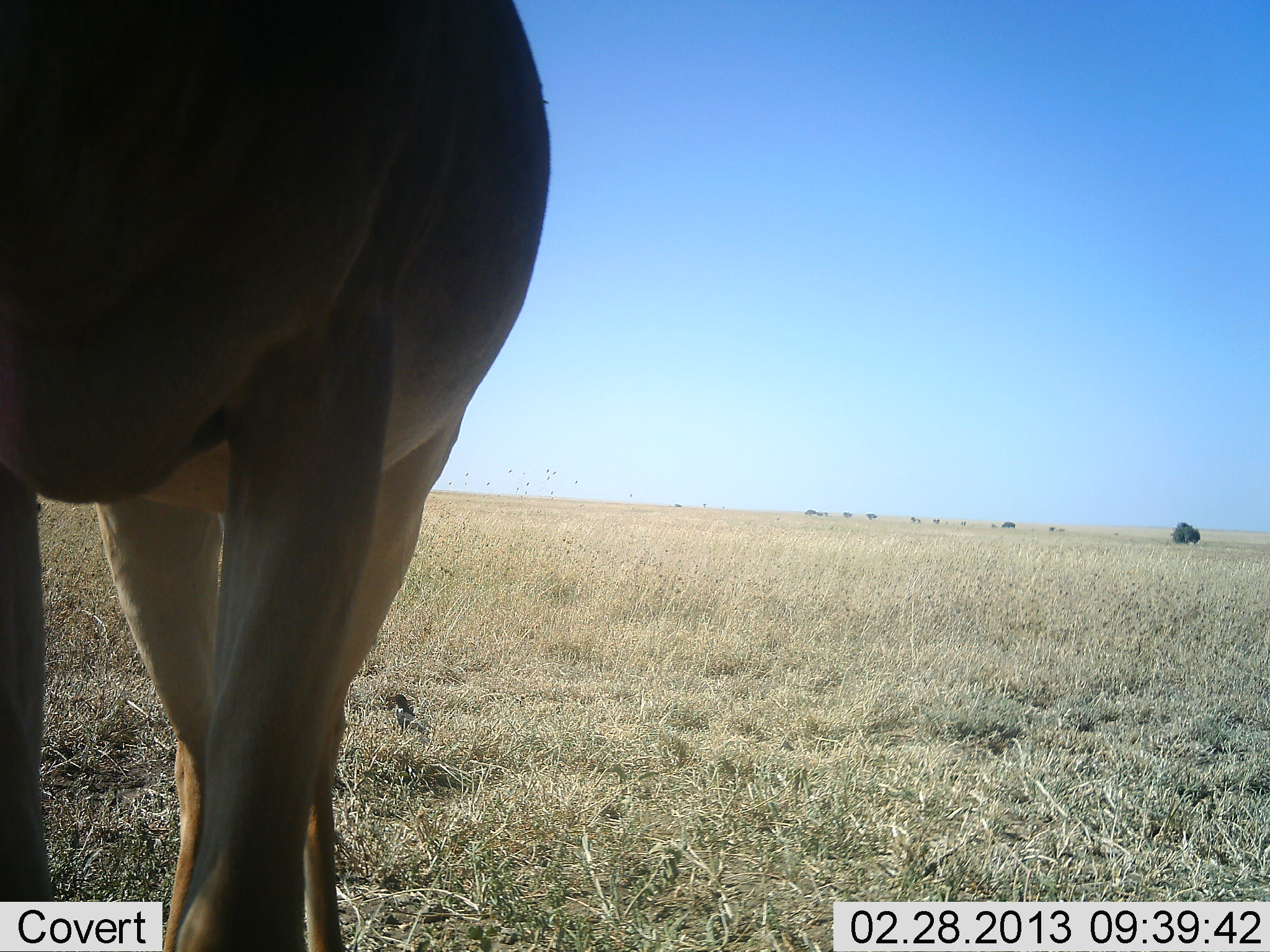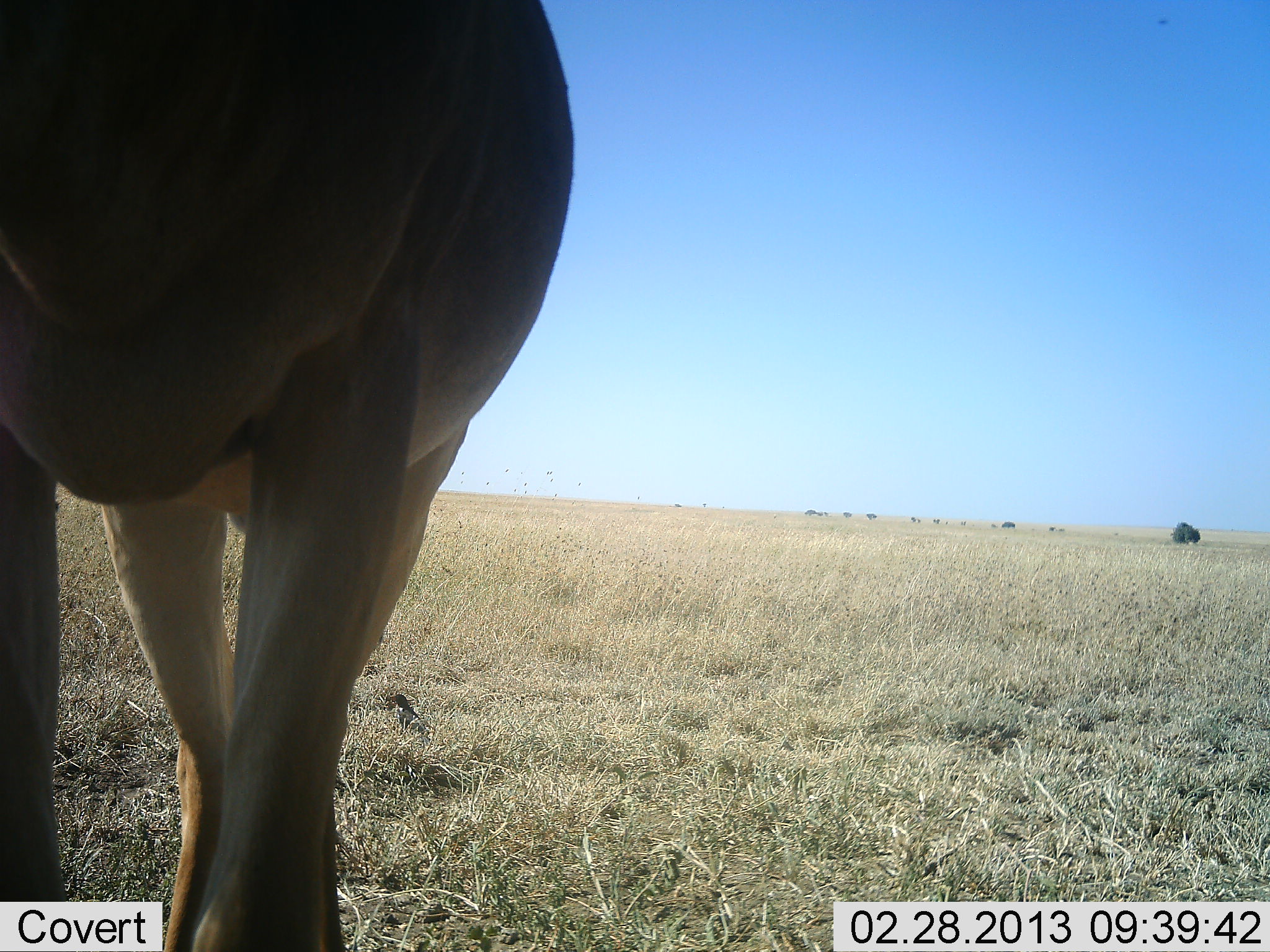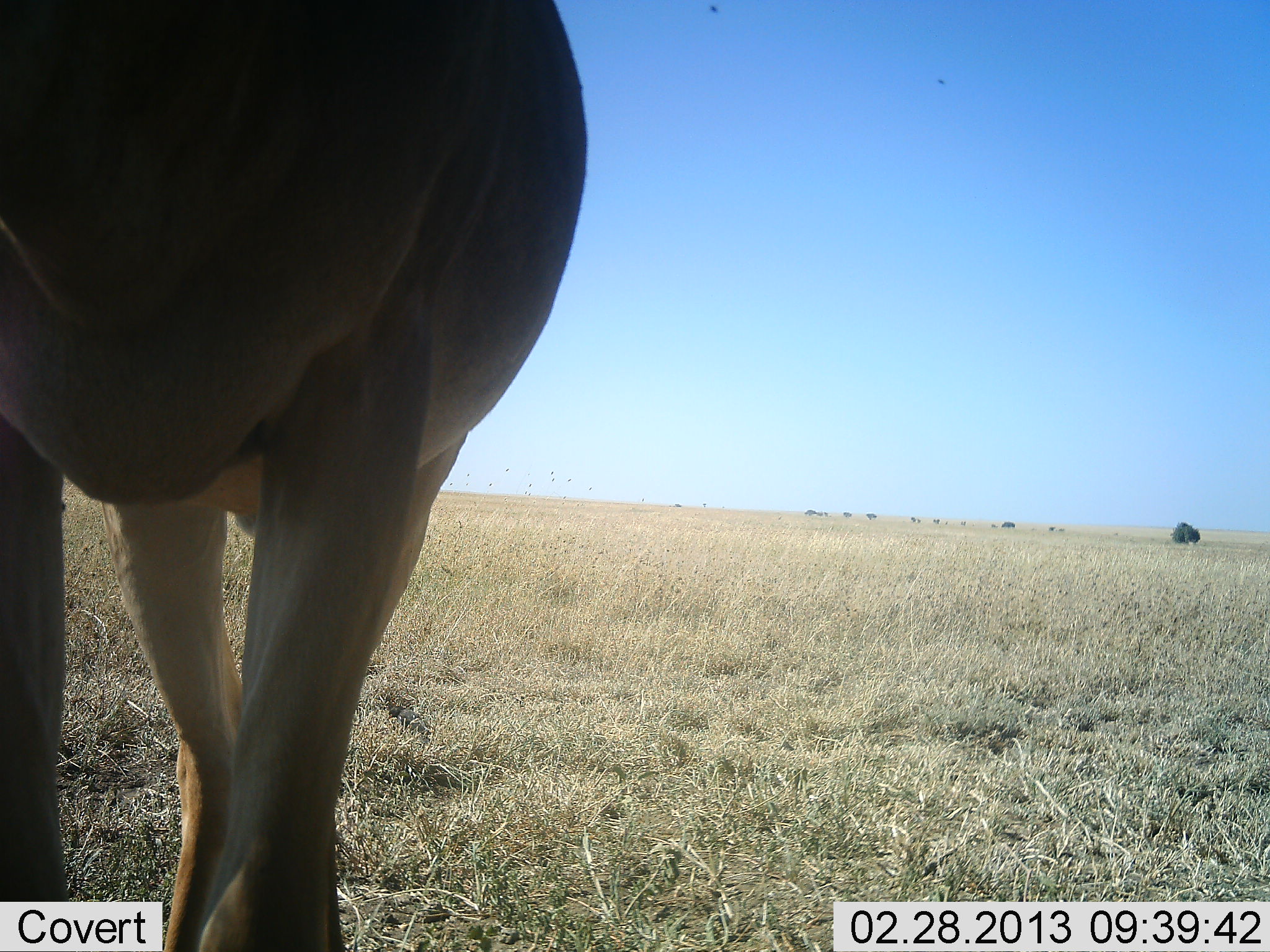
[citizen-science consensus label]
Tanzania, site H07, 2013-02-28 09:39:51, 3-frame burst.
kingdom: Animalia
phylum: Chordata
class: Mammalia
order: Artiodactyla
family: Bovidae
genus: Alcelaphus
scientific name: Alcelaphus buselaphus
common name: hartebeest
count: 1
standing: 100%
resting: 0%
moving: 0%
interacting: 0%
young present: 0%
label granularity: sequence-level